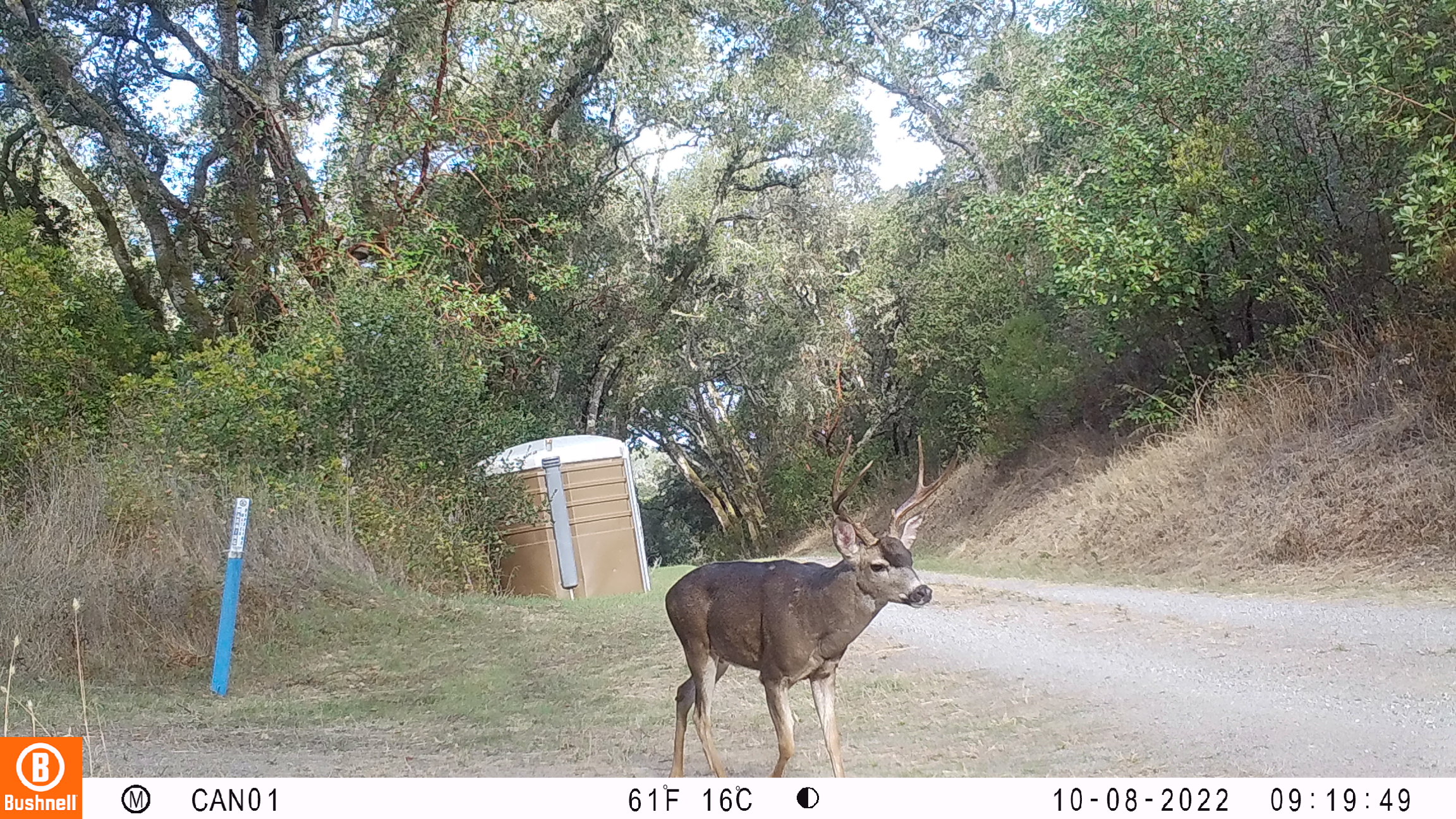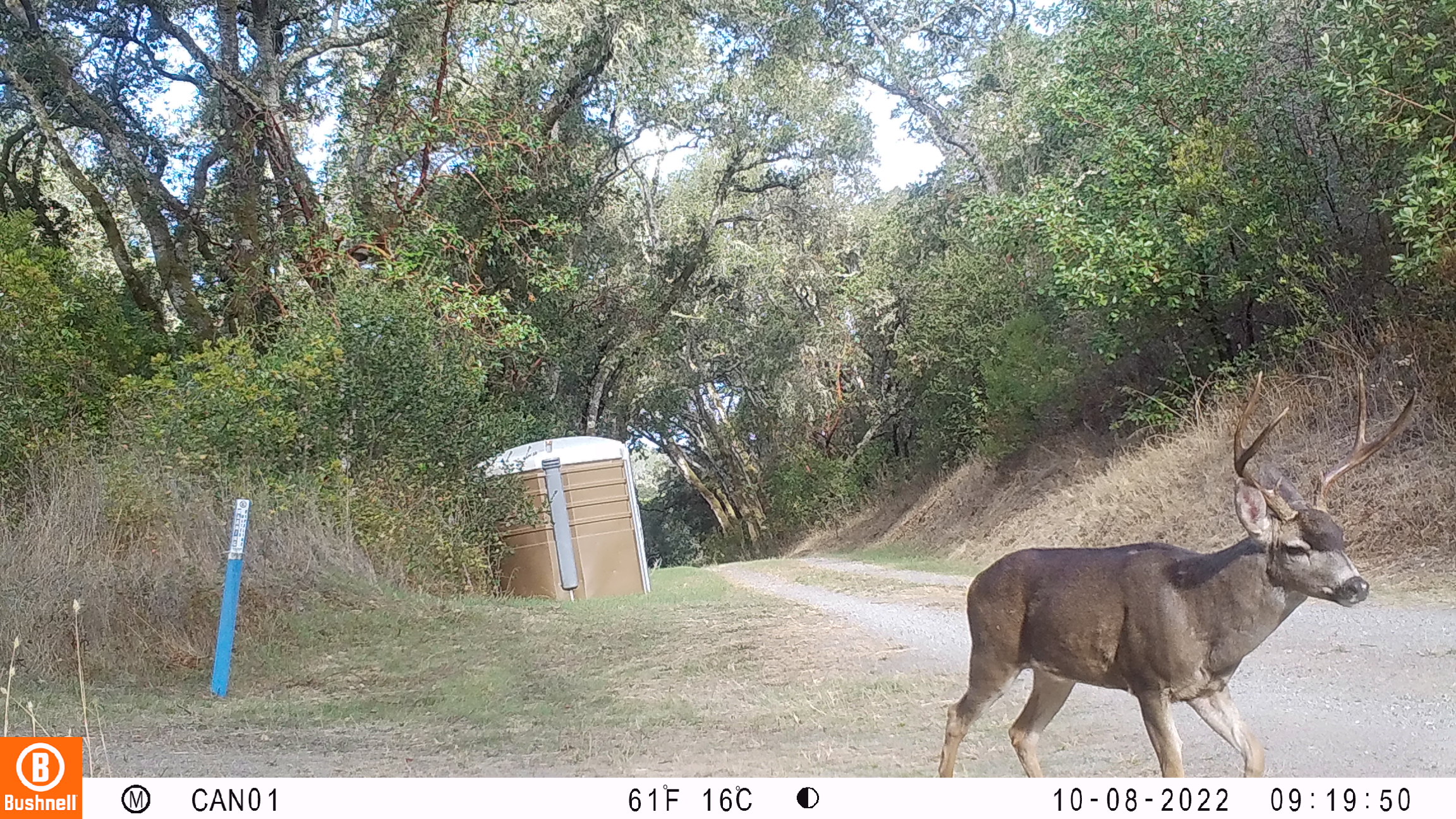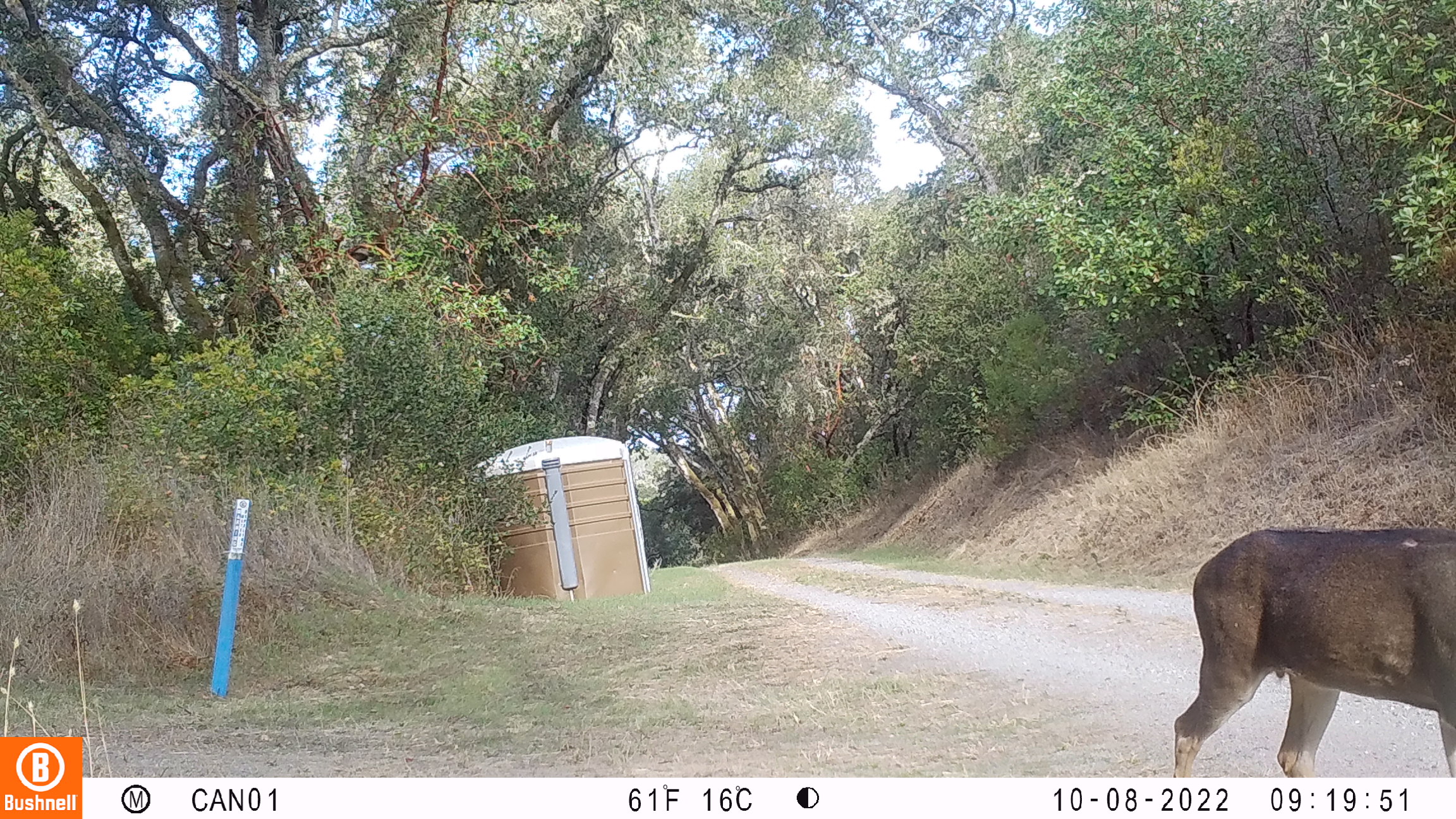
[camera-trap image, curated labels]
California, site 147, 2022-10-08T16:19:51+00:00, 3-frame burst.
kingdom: Animalia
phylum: Chordata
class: Mammalia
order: Artiodactyla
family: Cervidae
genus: Odocoileus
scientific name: Odocoileus hemionus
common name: mule deer